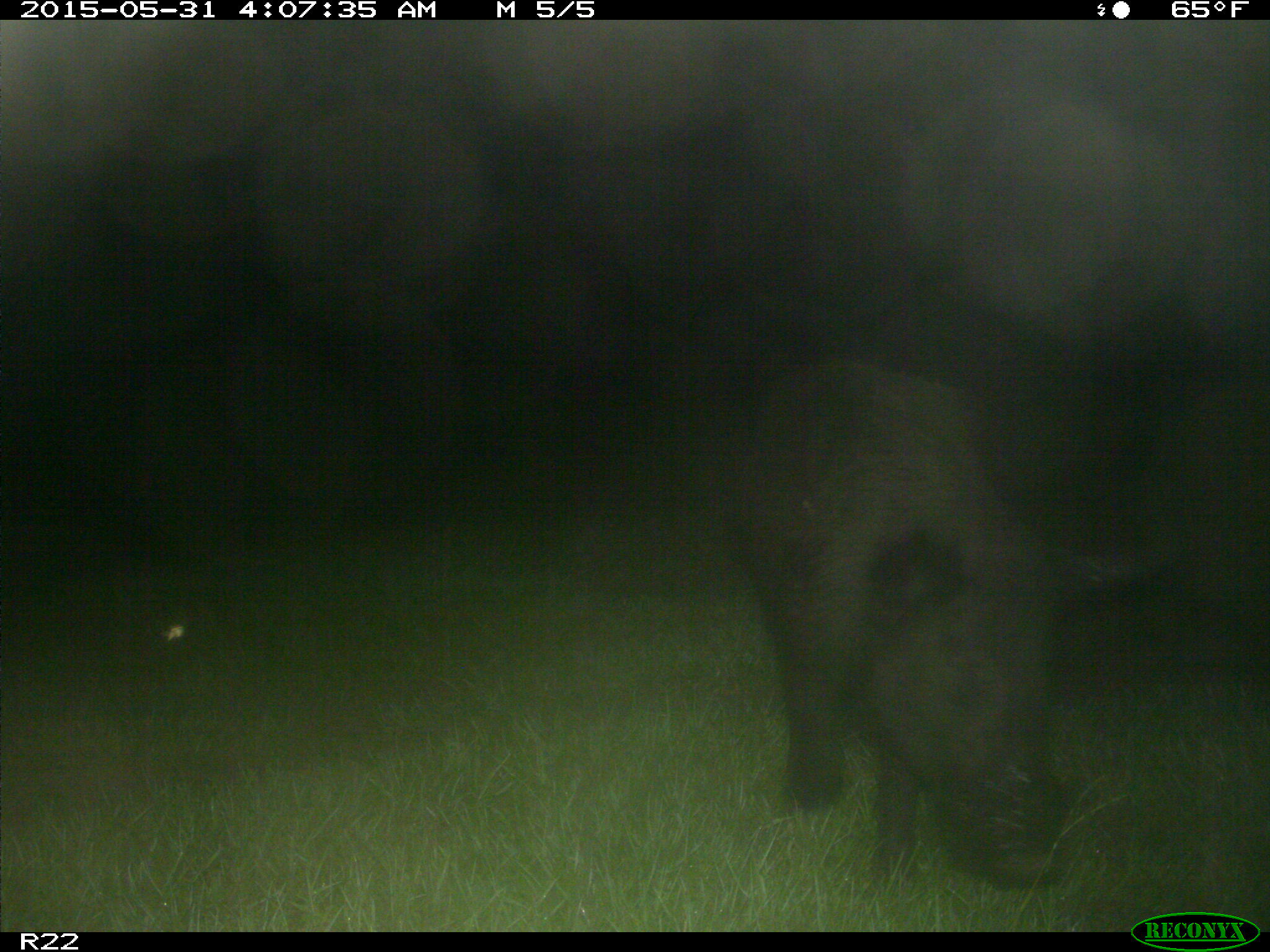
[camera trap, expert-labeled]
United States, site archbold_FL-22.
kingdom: Animalia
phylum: Chordata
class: Mammalia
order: Artiodactyla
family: Bovidae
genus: Bos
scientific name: Bos taurus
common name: domestic cow